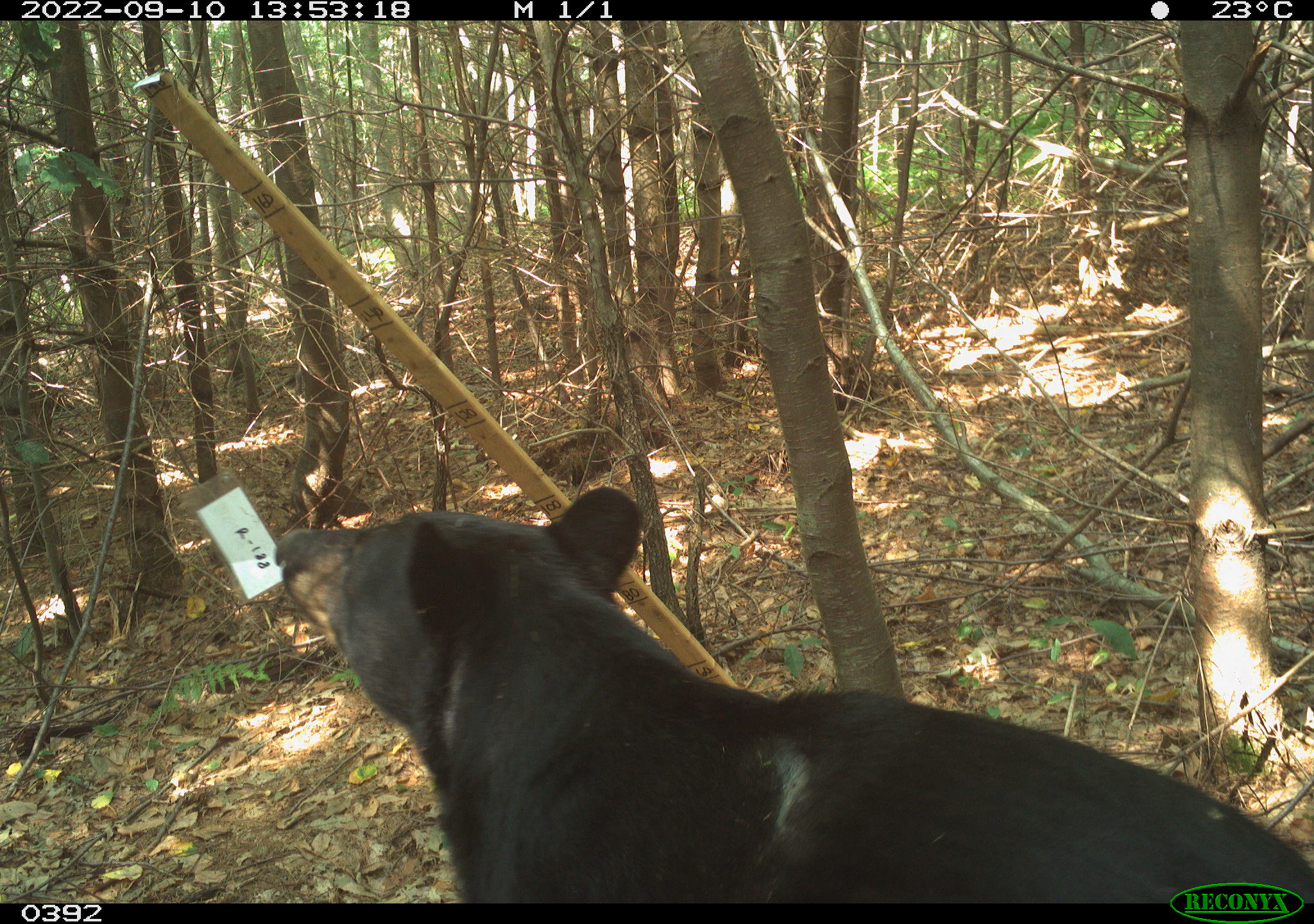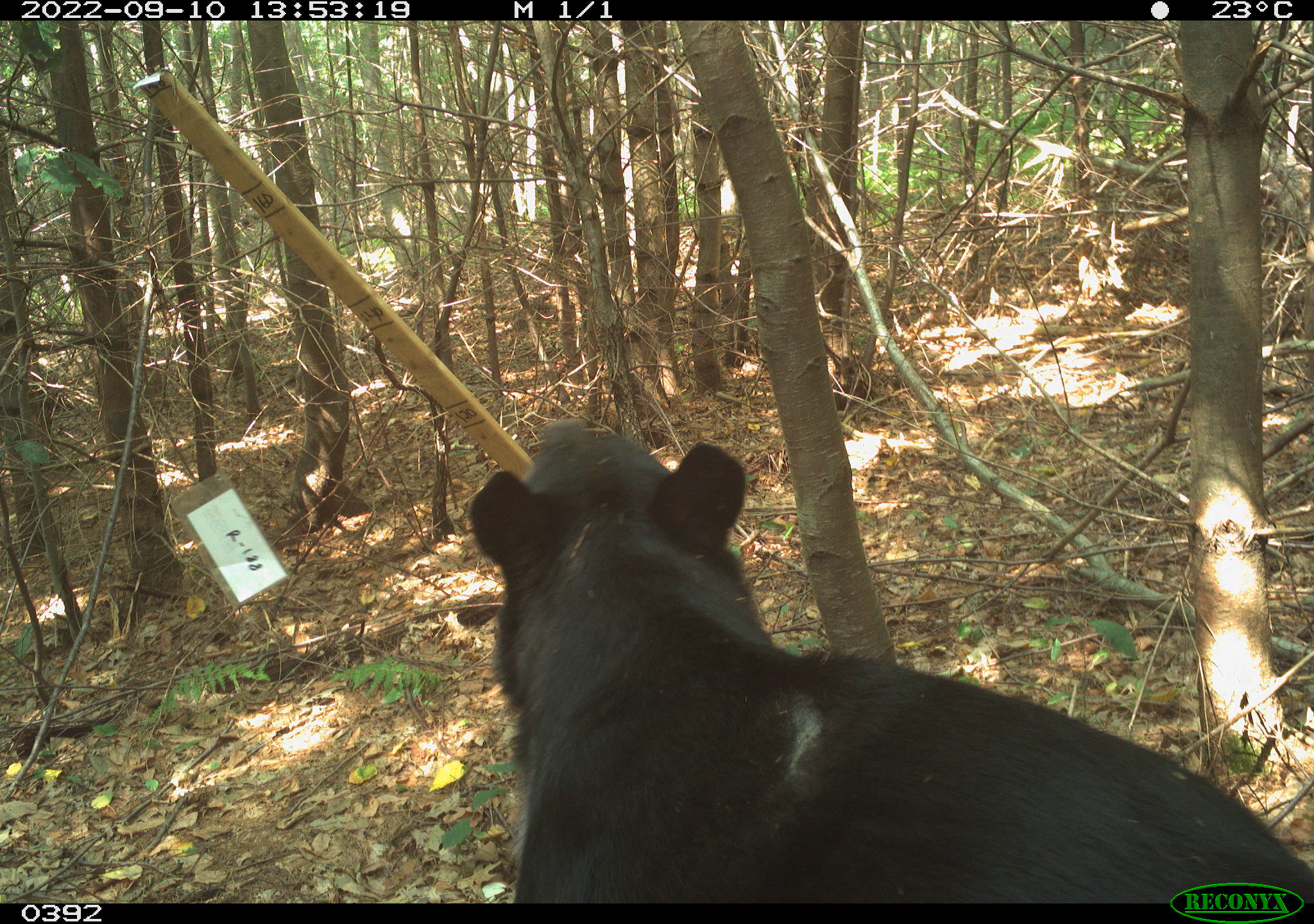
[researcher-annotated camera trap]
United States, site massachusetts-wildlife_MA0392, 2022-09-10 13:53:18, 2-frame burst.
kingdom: Animalia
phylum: Chordata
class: Mammalia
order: Carnivora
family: Ursidae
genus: Ursus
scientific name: Ursus americanus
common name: black bear